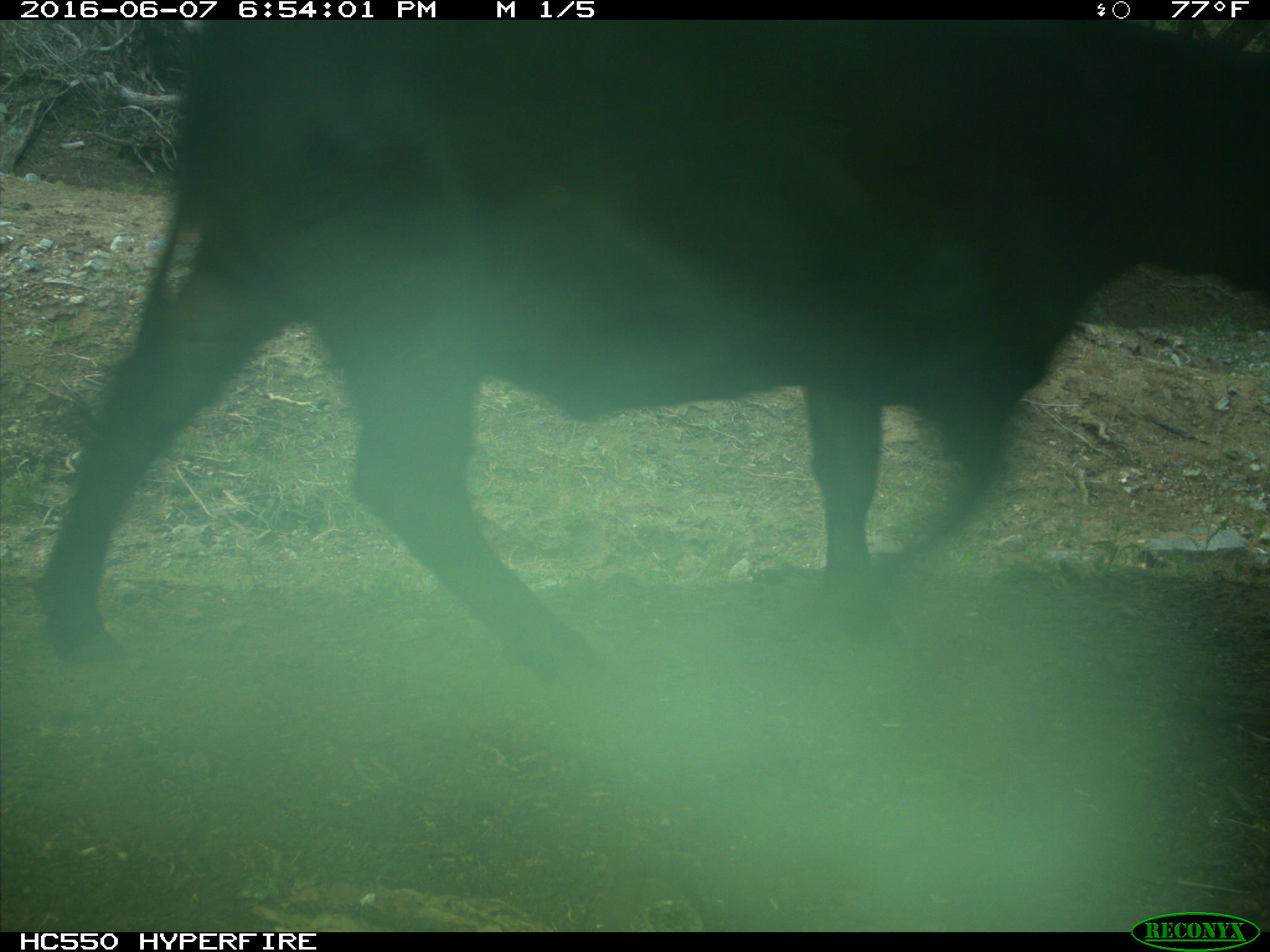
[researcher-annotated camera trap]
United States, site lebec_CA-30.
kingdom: Animalia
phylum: Chordata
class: Mammalia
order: Artiodactyla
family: Bovidae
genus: Bos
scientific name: Bos taurus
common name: domestic cow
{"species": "Bos taurus (domestic cow)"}